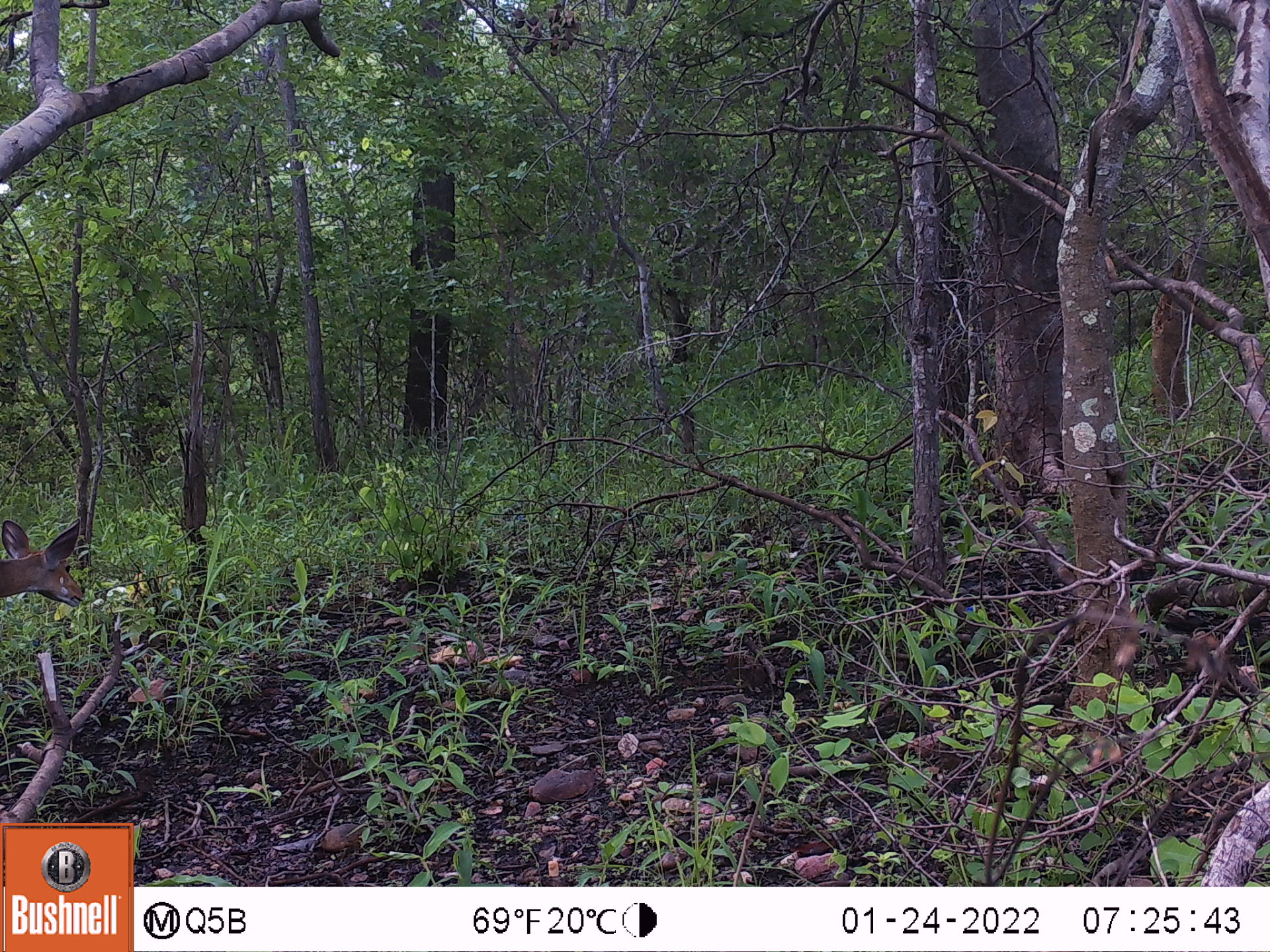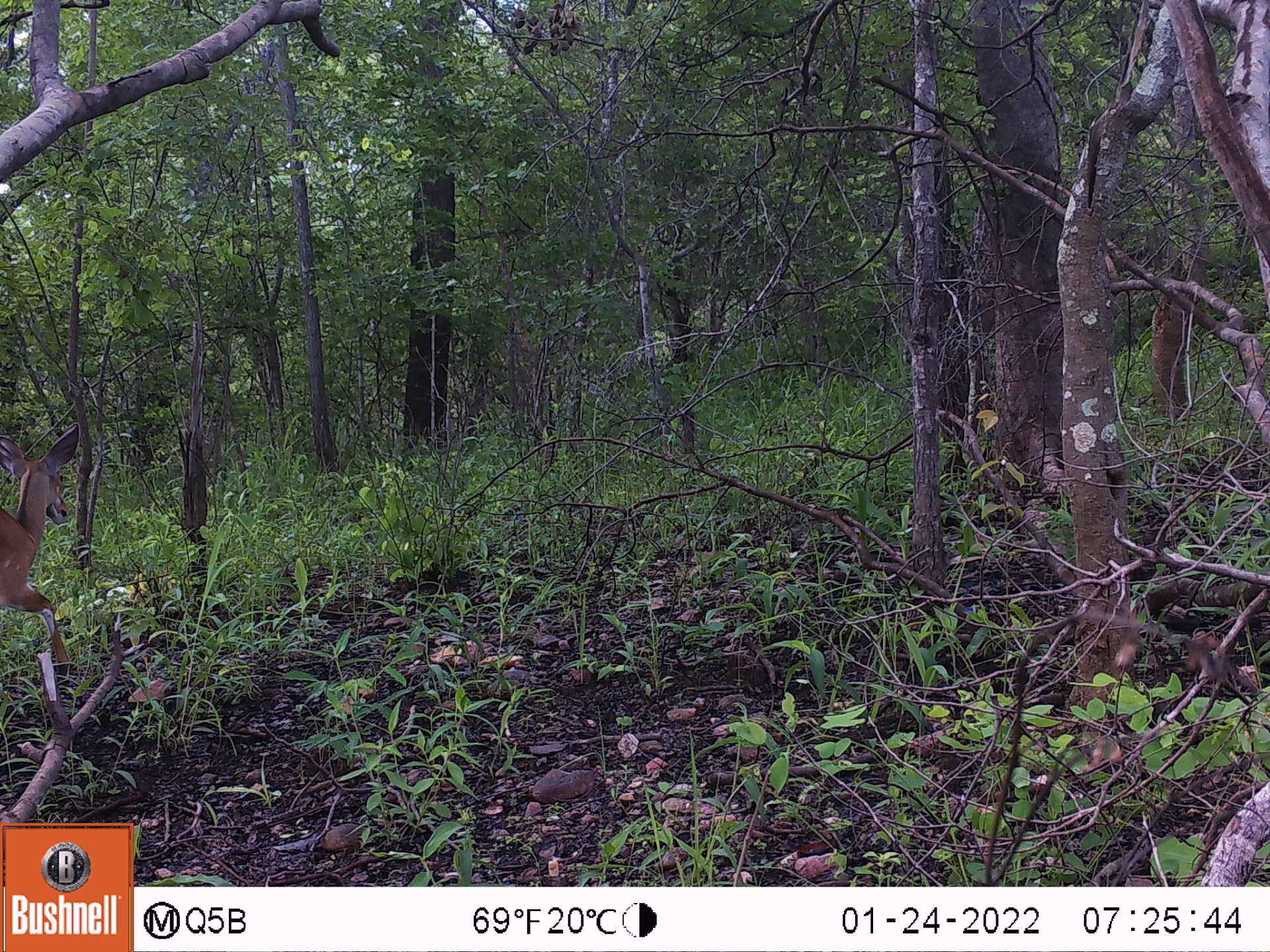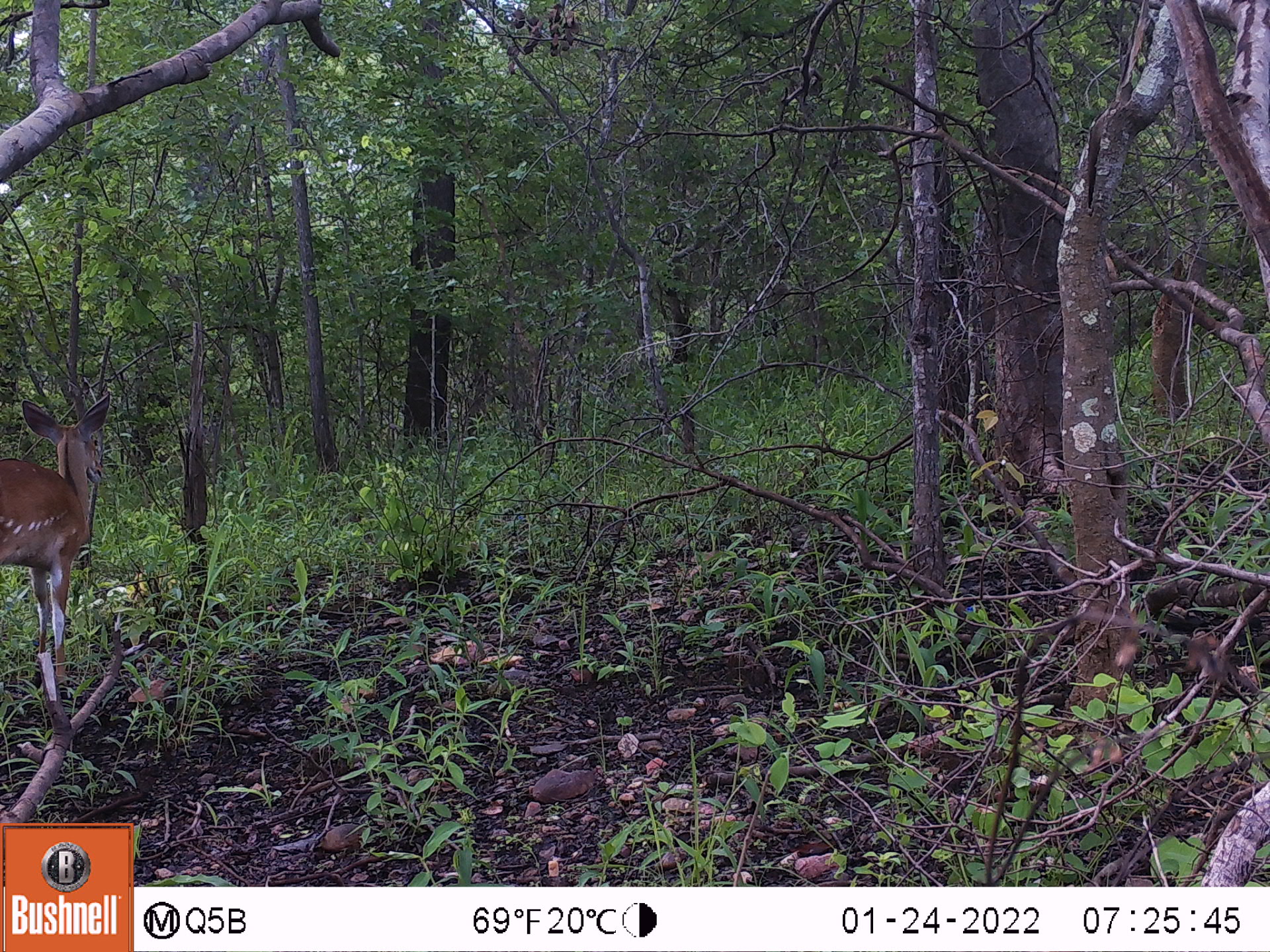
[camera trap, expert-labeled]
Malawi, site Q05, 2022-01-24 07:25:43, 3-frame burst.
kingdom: Animalia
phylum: Chordata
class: Mammalia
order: Artiodactyla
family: Bovidae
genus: Tragelaphus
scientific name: Tragelaphus sylvaticus sylvaticus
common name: cape bushbuck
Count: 1.